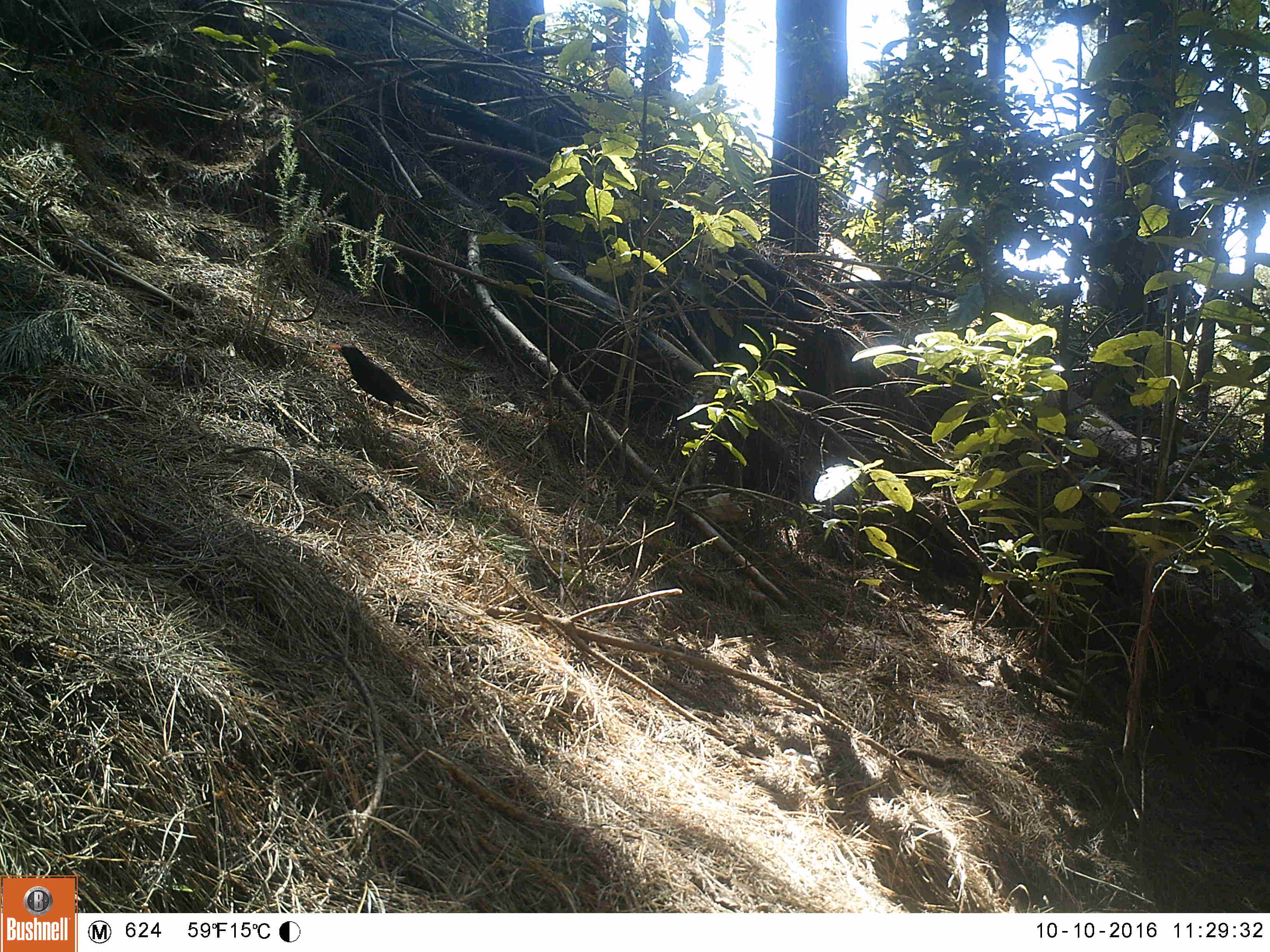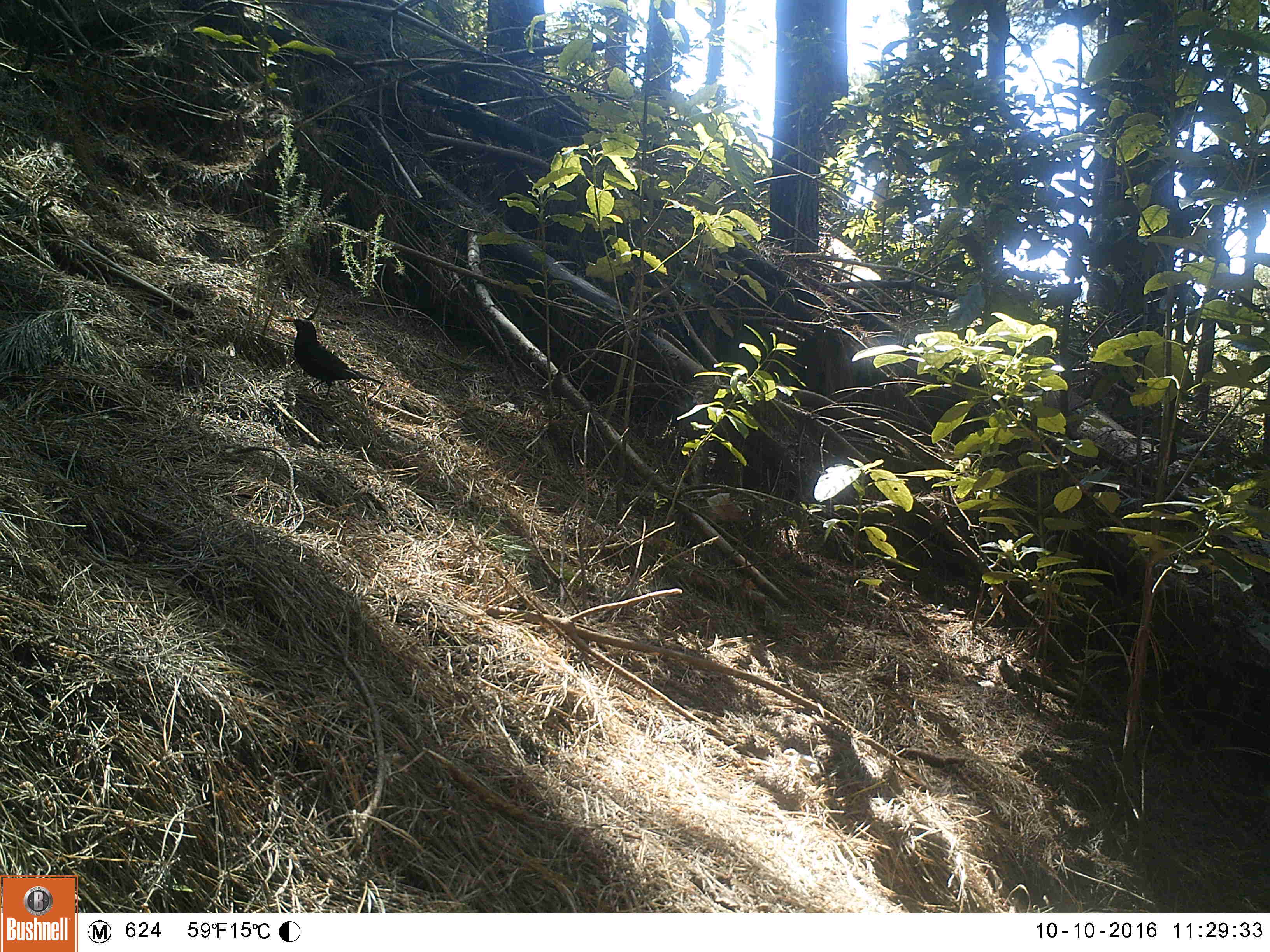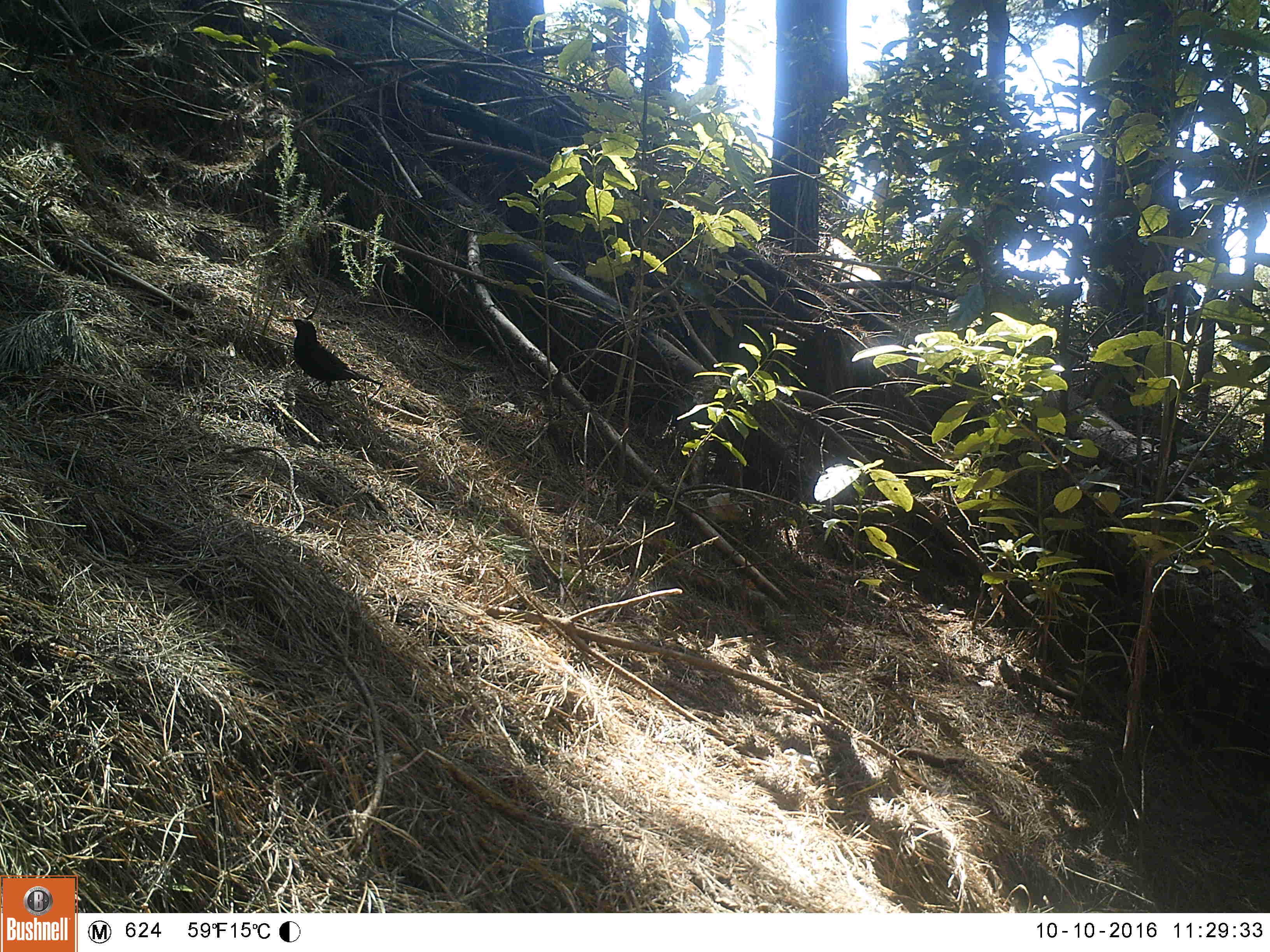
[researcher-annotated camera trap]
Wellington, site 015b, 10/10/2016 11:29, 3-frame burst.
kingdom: Animalia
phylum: Chordata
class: Aves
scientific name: Aves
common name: bird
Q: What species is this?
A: Bird (Aves).